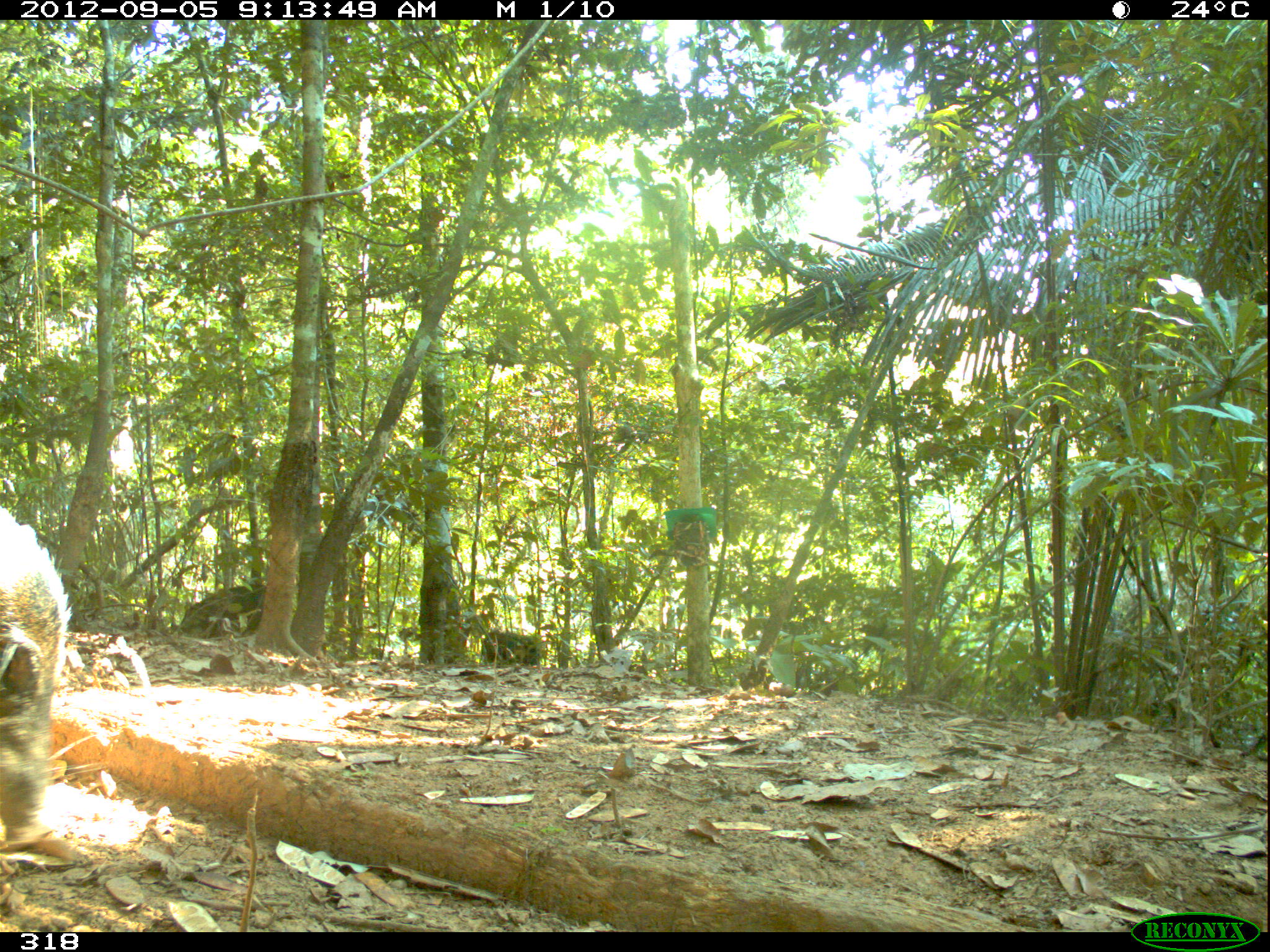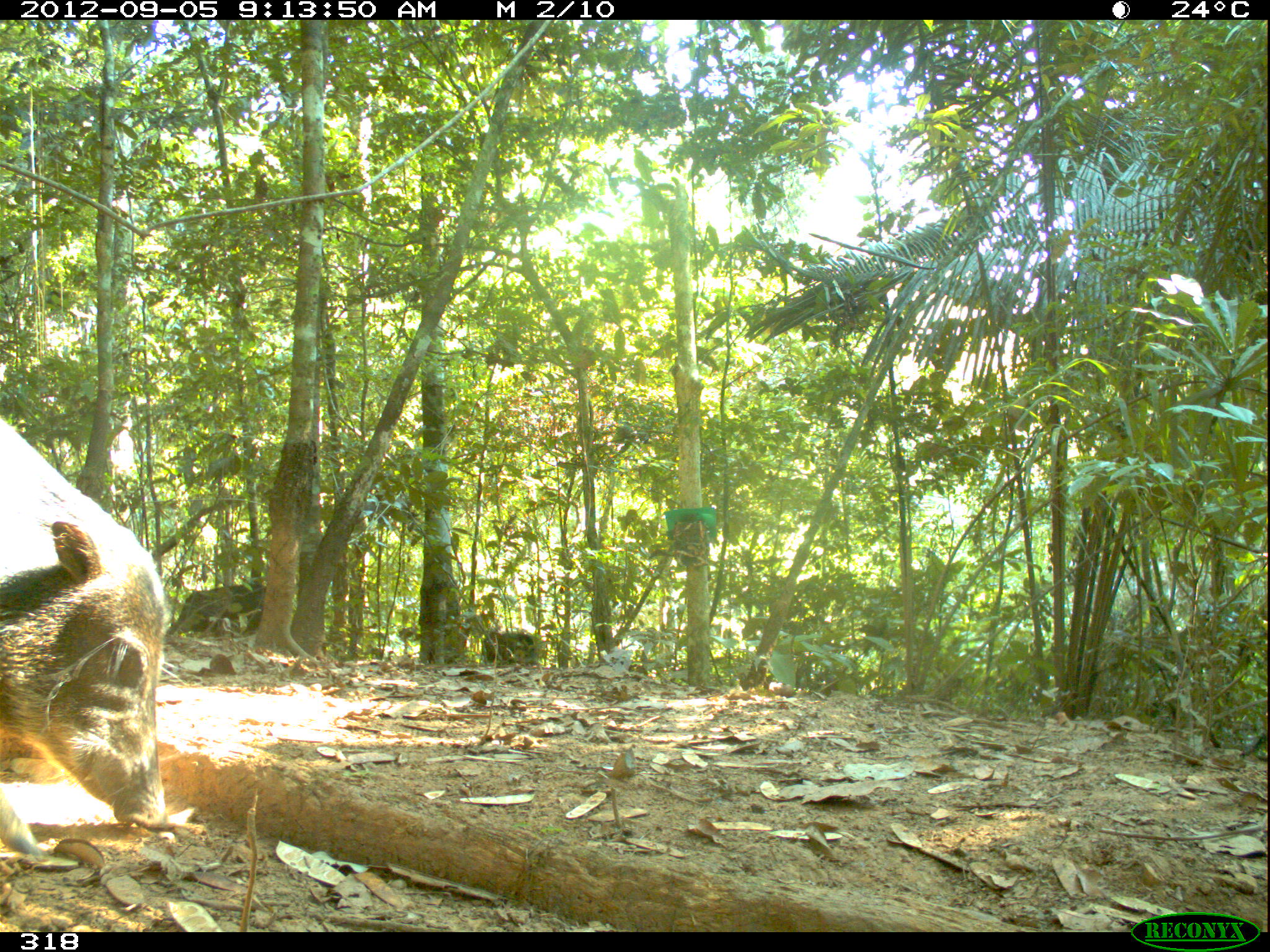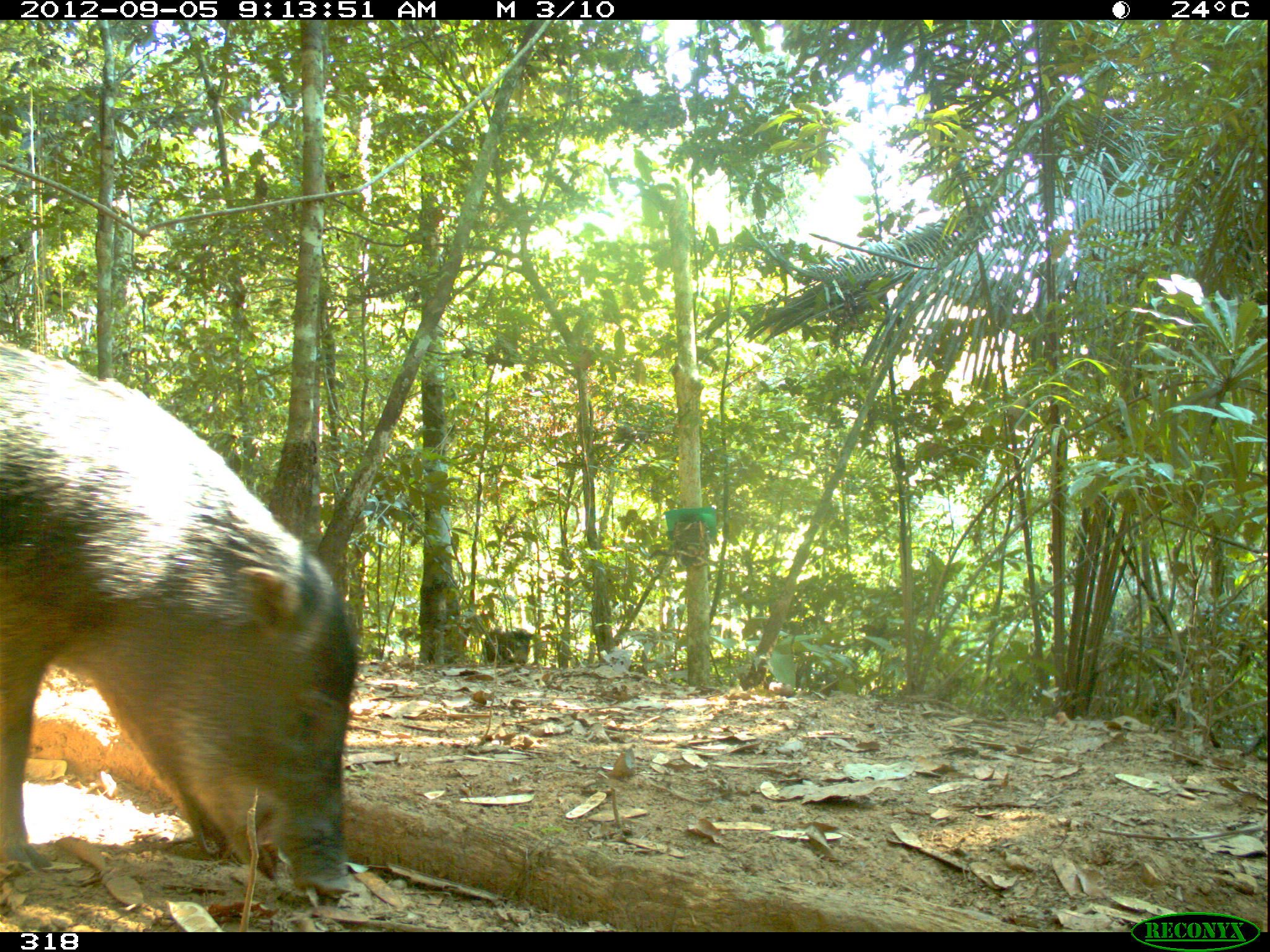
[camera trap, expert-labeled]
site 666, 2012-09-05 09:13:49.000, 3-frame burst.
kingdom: Animalia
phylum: Chordata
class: Mammalia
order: Artiodactyla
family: Tayassuidae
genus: Tayassu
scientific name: Tayassu pecari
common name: white-lipped peccary